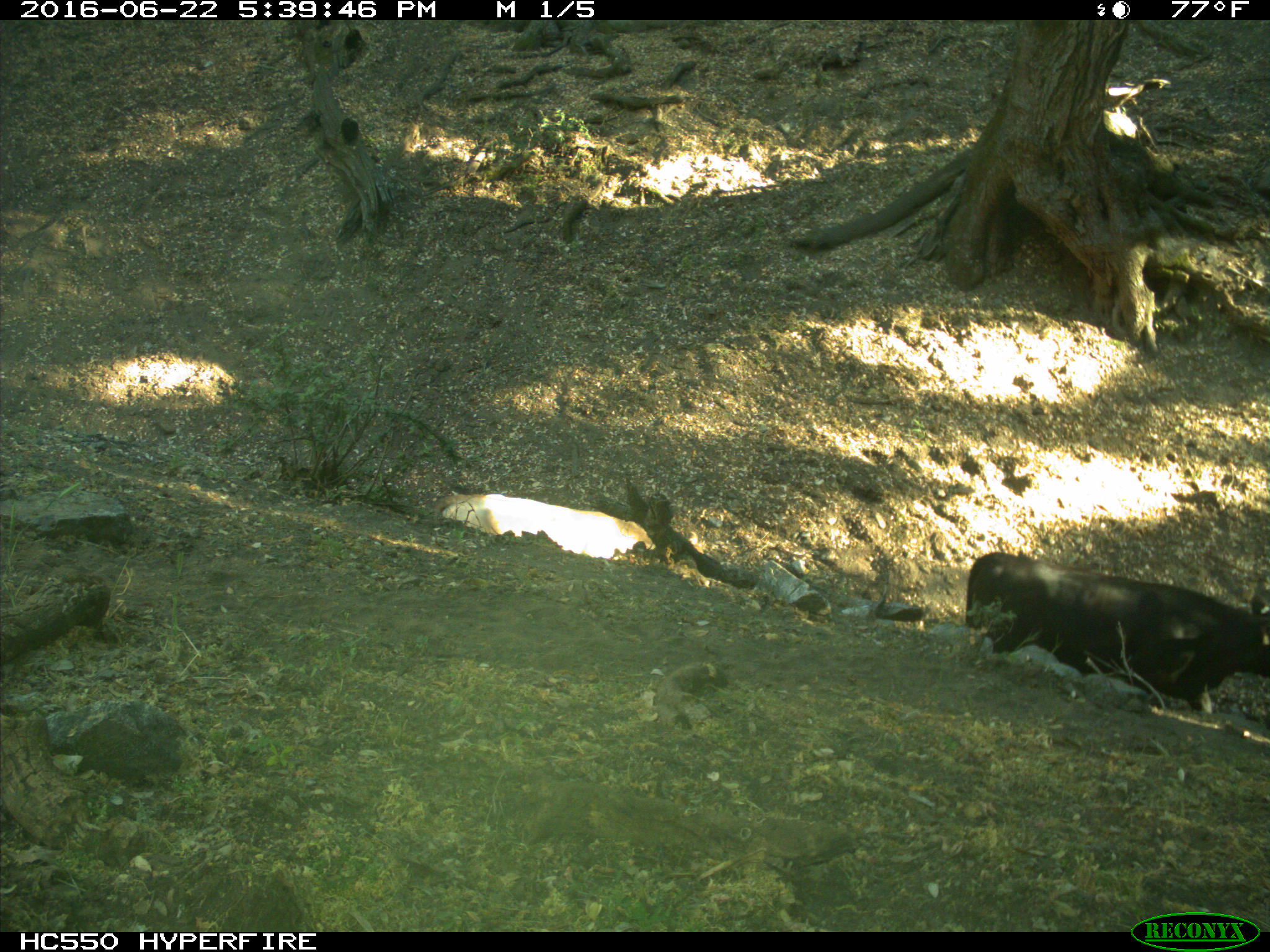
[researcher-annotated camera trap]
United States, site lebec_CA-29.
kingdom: Animalia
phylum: Chordata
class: Mammalia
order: Artiodactyla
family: Bovidae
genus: Bos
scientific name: Bos taurus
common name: domestic cow